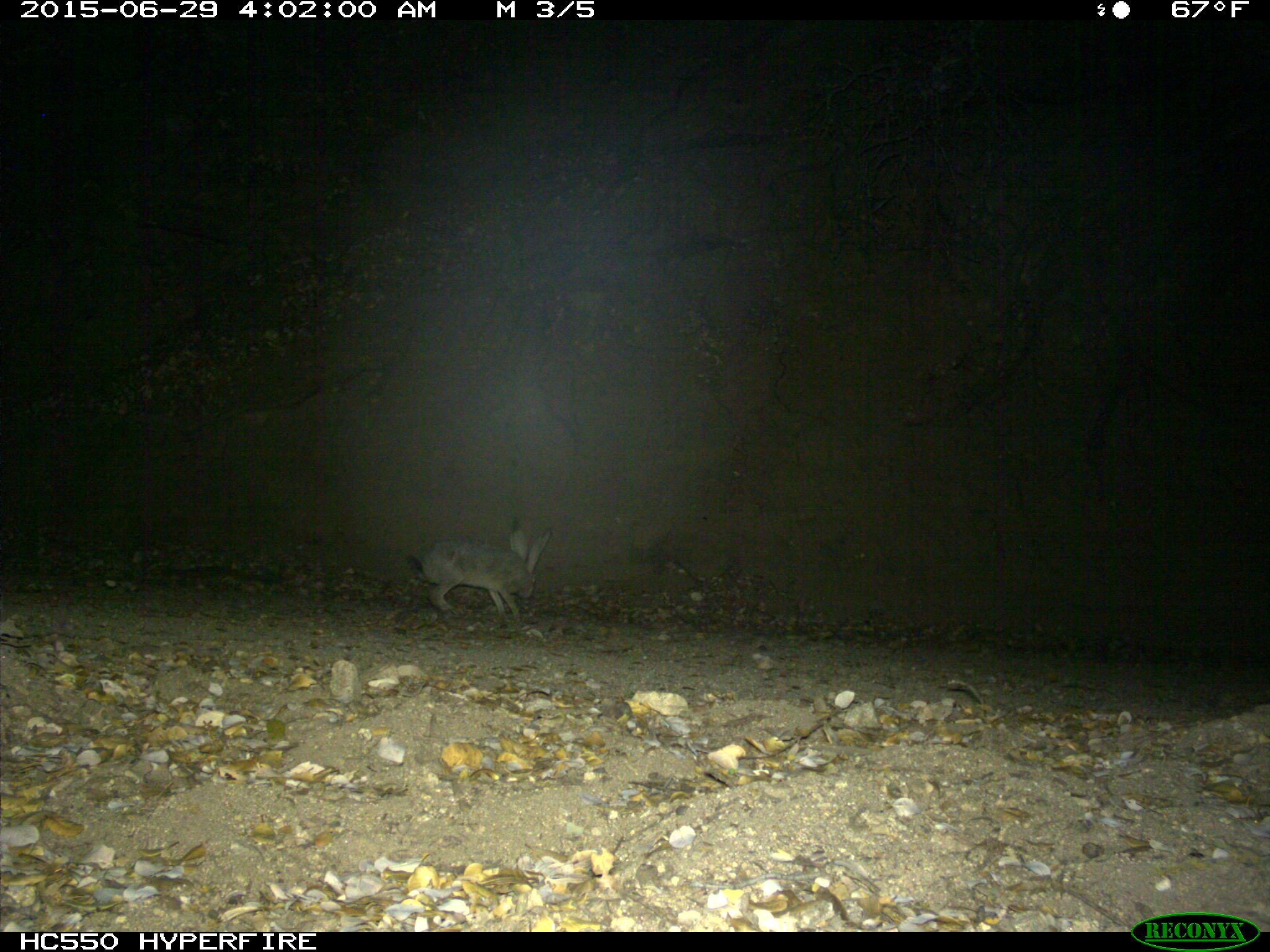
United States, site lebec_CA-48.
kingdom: Animalia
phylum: Chordata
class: Mammalia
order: Lagomorpha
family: Leporidae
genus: Lepus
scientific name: Lepus californicus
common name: black-tailed jackrabbit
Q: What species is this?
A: Lepus californicus (black-tailed jackrabbit).